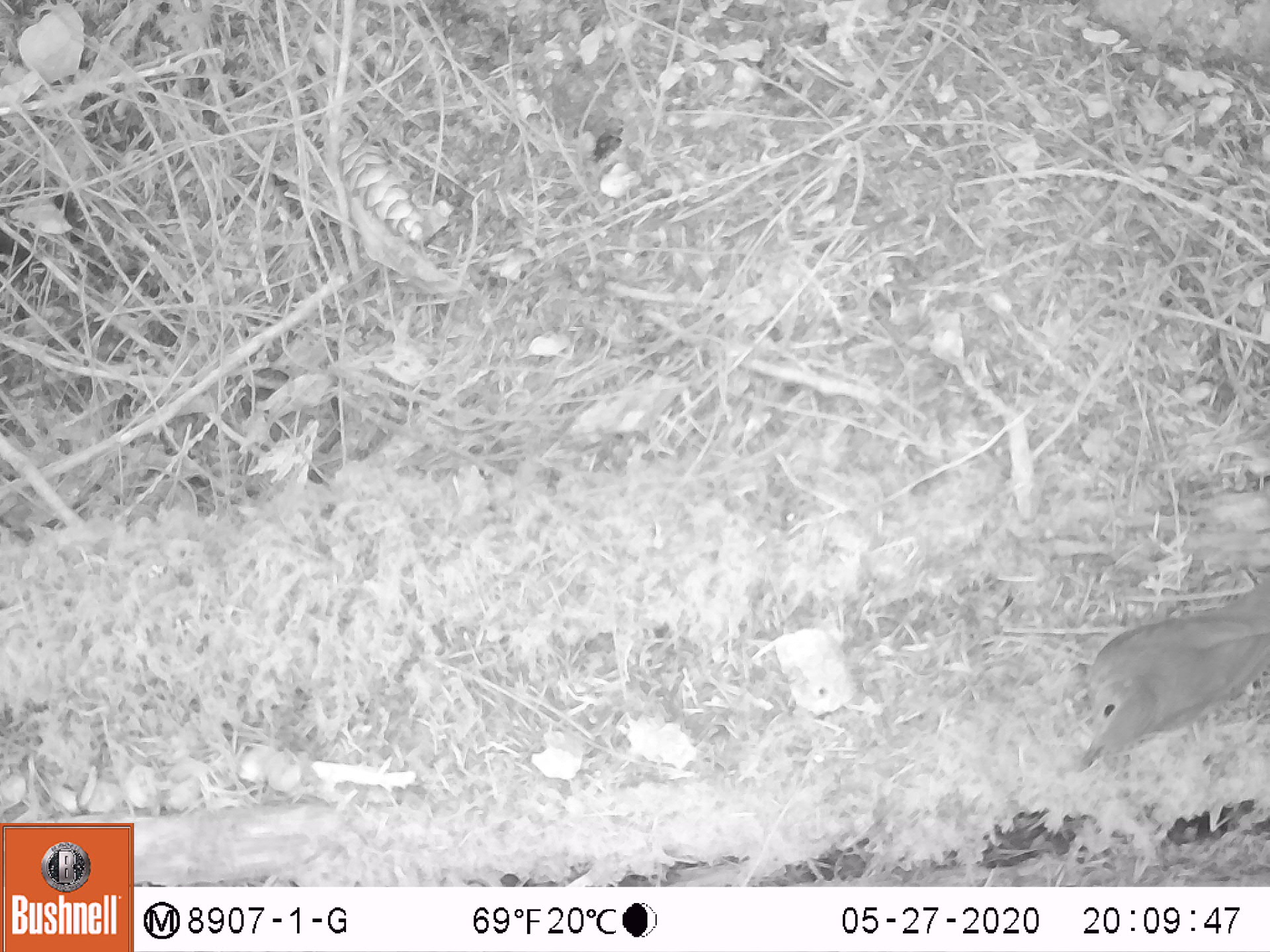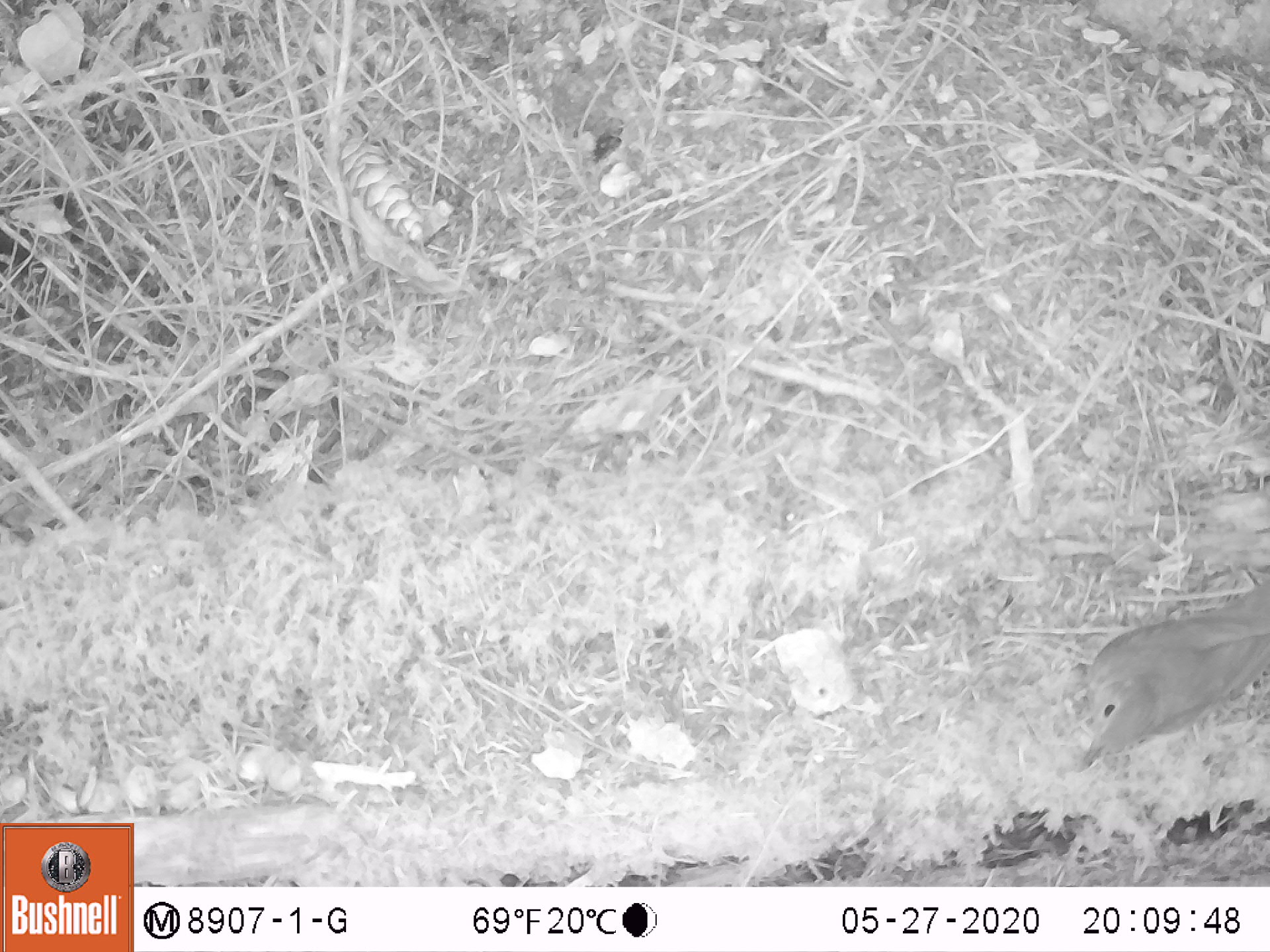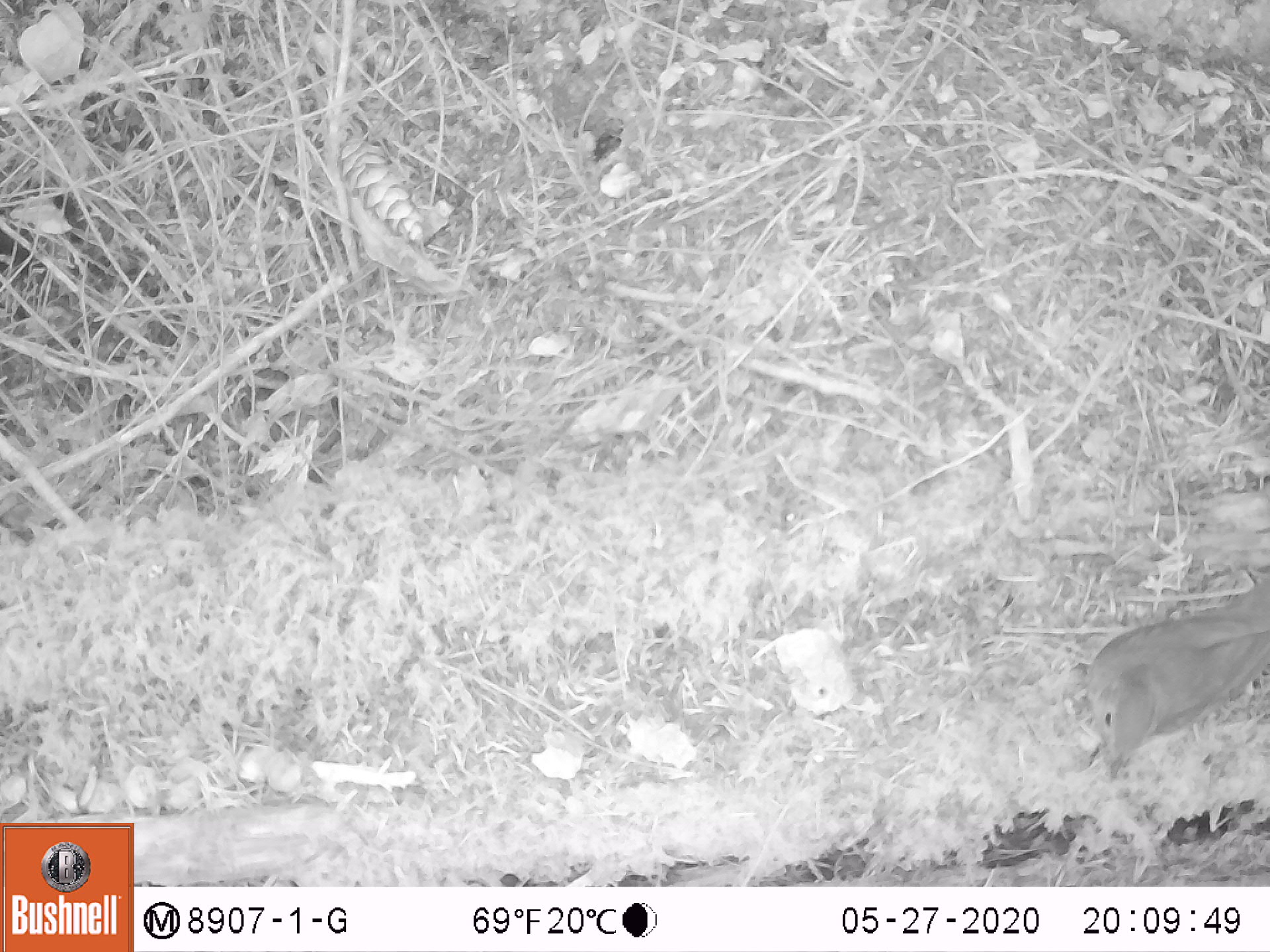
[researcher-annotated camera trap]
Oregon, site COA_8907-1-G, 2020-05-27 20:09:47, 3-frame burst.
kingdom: Animalia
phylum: Chordata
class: Aves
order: Passeriformes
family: Turdidae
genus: Catharus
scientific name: Catharus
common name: brown thrushes and nightingale-thrushes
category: catharus species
Catharus species (brown thrushes and nightingale-thrushes) (Catharus).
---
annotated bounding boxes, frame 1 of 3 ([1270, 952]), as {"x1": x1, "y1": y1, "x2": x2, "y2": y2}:
catharus species: {"x1": 1076, "y1": 583, "x2": 1259, "y2": 771}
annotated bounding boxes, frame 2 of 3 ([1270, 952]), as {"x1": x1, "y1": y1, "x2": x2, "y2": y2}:
catharus species: {"x1": 1065, "y1": 583, "x2": 1259, "y2": 776}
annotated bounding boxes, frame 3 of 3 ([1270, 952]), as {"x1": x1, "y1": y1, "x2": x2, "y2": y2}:
catharus species: {"x1": 1089, "y1": 577, "x2": 1259, "y2": 789}